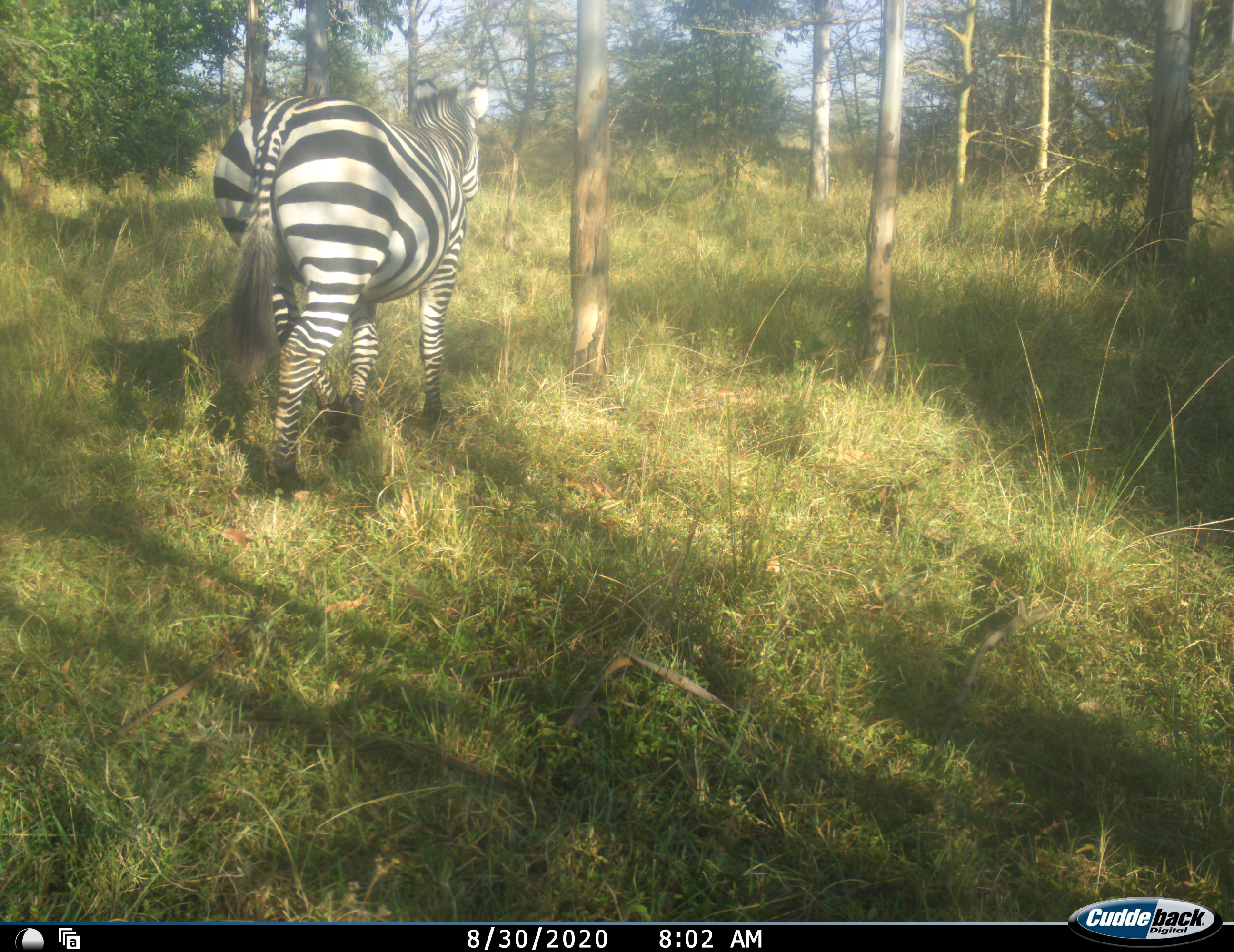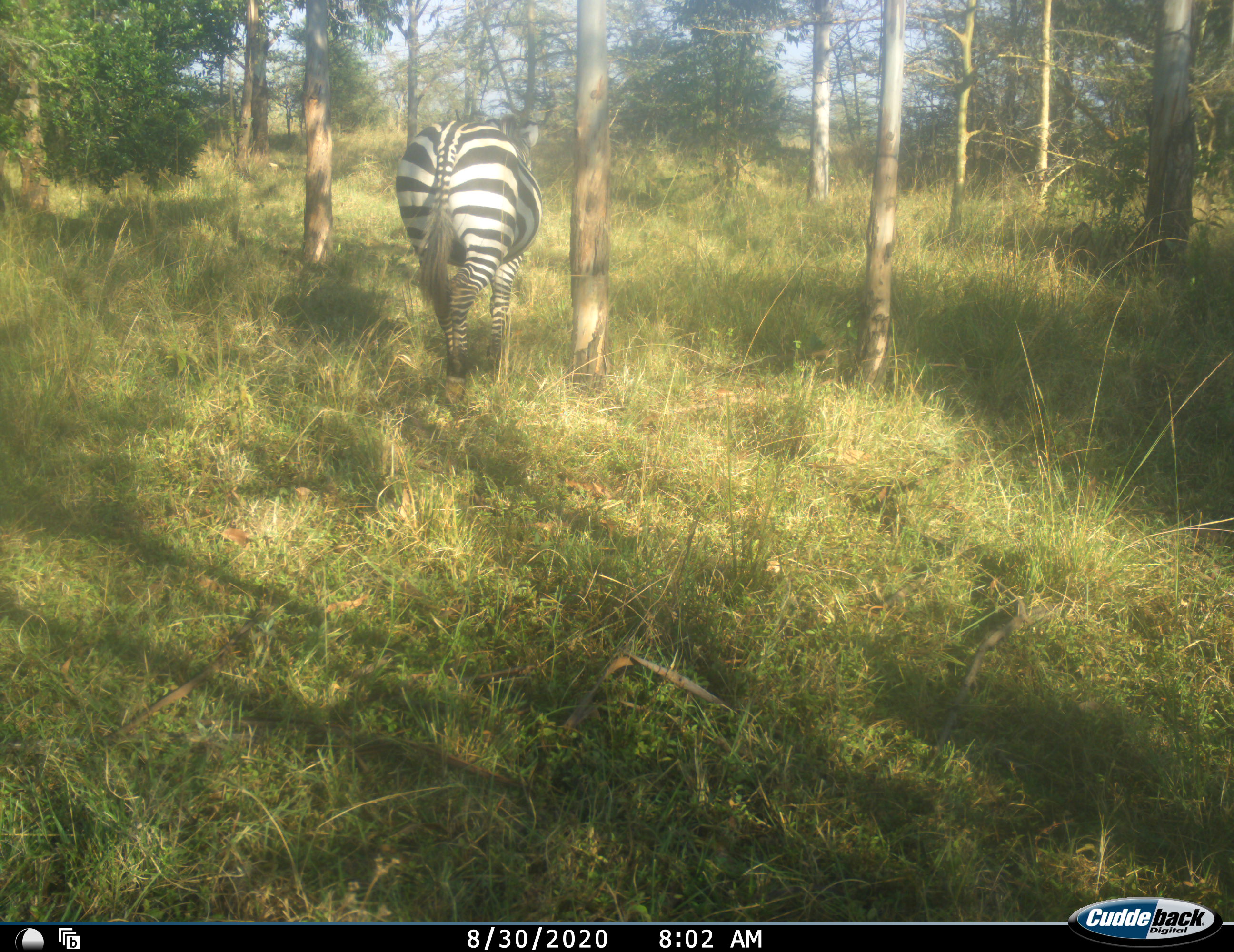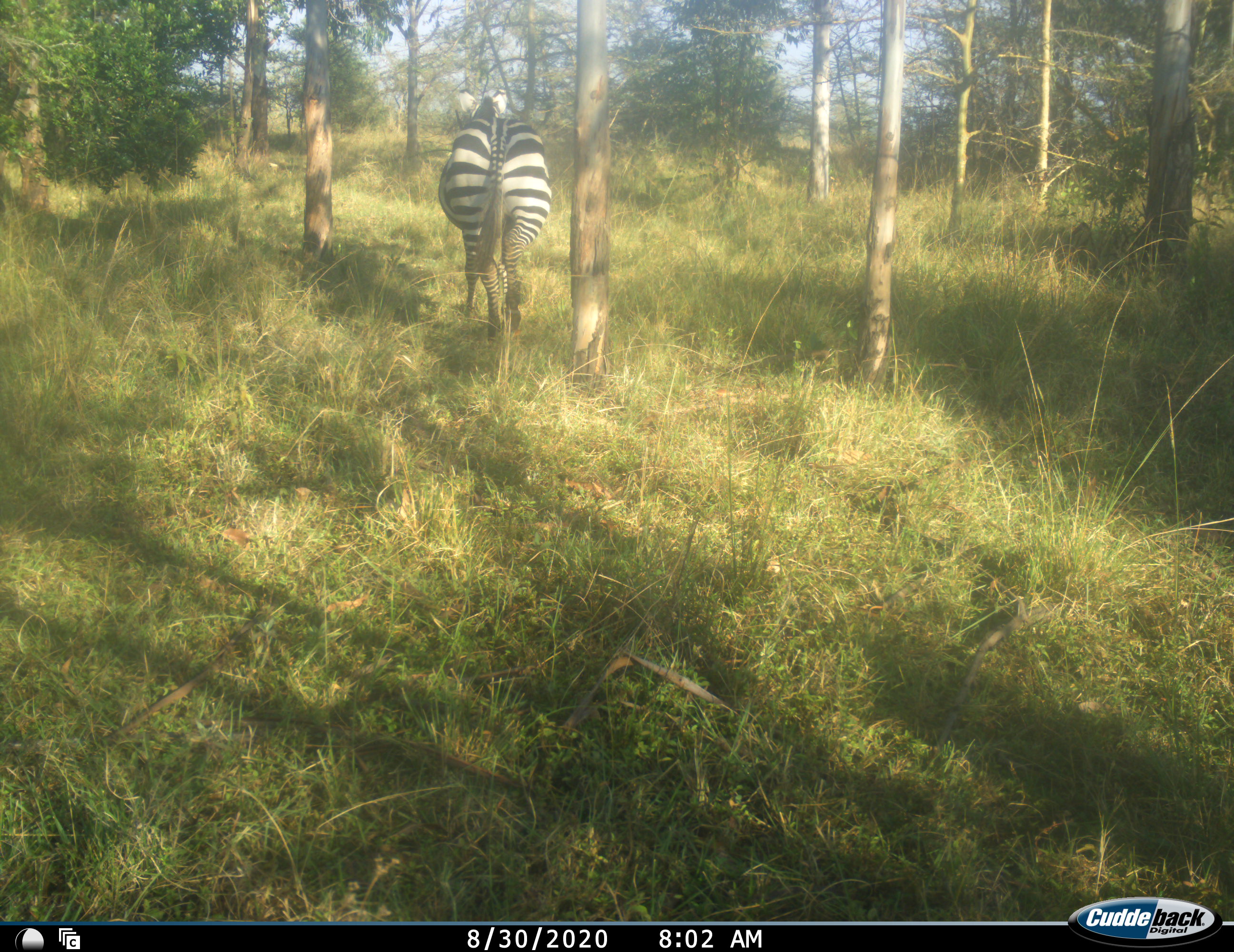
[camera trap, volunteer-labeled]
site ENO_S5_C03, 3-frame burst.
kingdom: Animalia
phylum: Chordata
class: Mammalia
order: Perissodactyla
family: Equidae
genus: Equus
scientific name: Equus quagga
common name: plains zebra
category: zebraplains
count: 1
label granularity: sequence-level